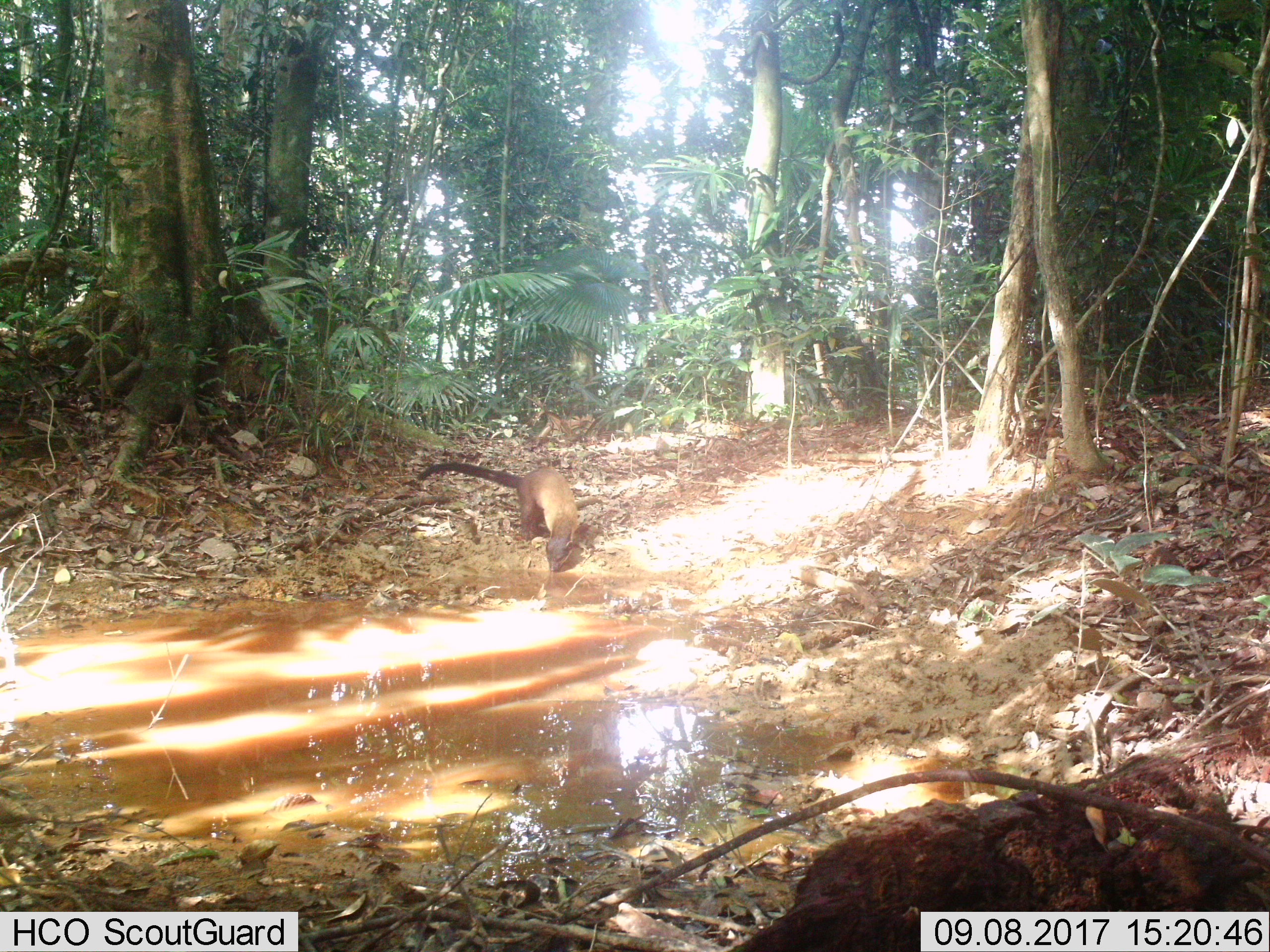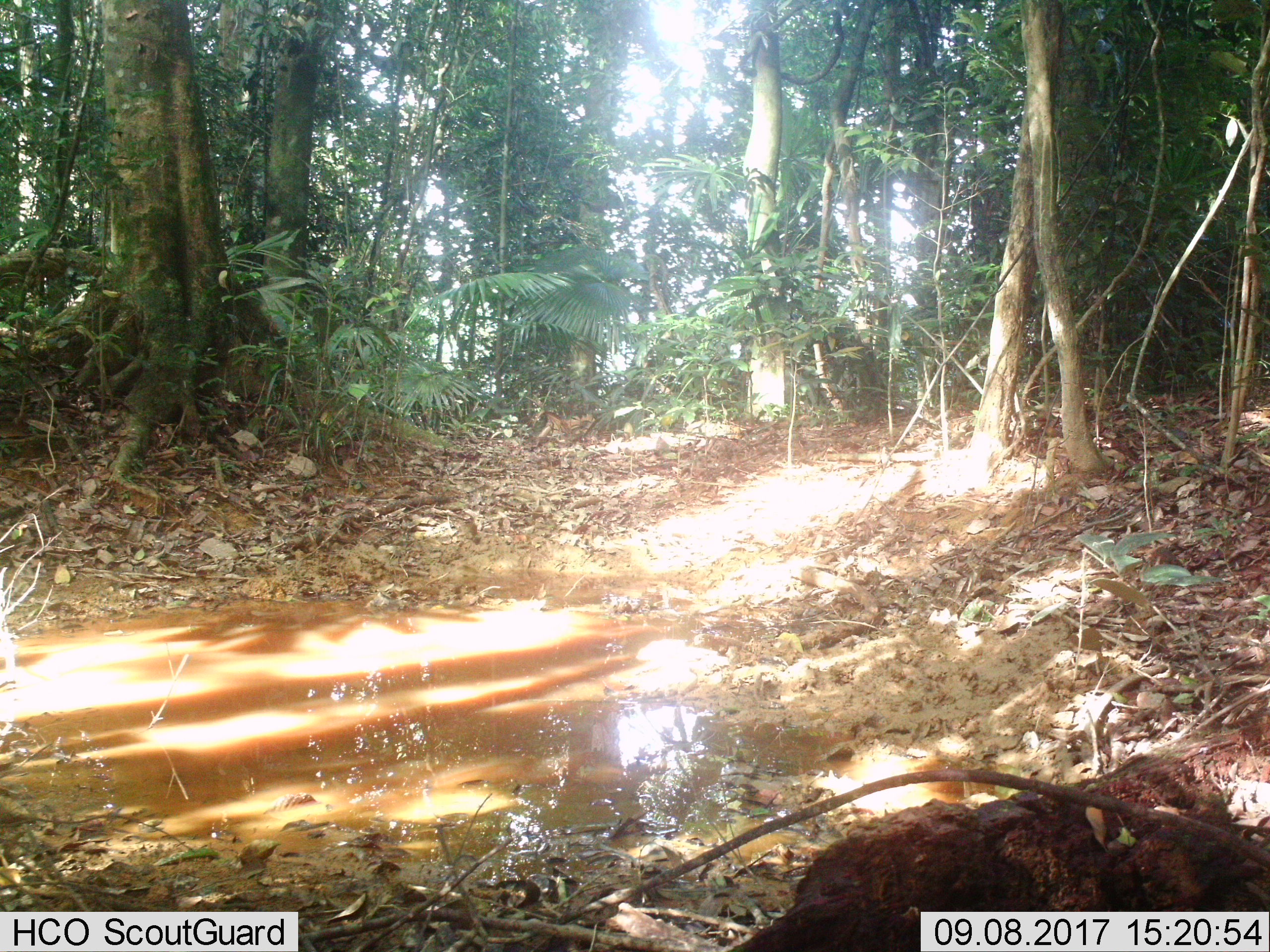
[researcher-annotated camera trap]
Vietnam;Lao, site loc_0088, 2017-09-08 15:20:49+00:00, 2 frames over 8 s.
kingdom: Animalia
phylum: Chordata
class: Mammalia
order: Carnivora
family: Mustelidae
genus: Martes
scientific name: Martes flavigula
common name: yellow-throated marten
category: yellow throated marten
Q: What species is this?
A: Yellow throated marten (yellow-throated marten) (Martes flavigula).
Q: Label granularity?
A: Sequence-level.